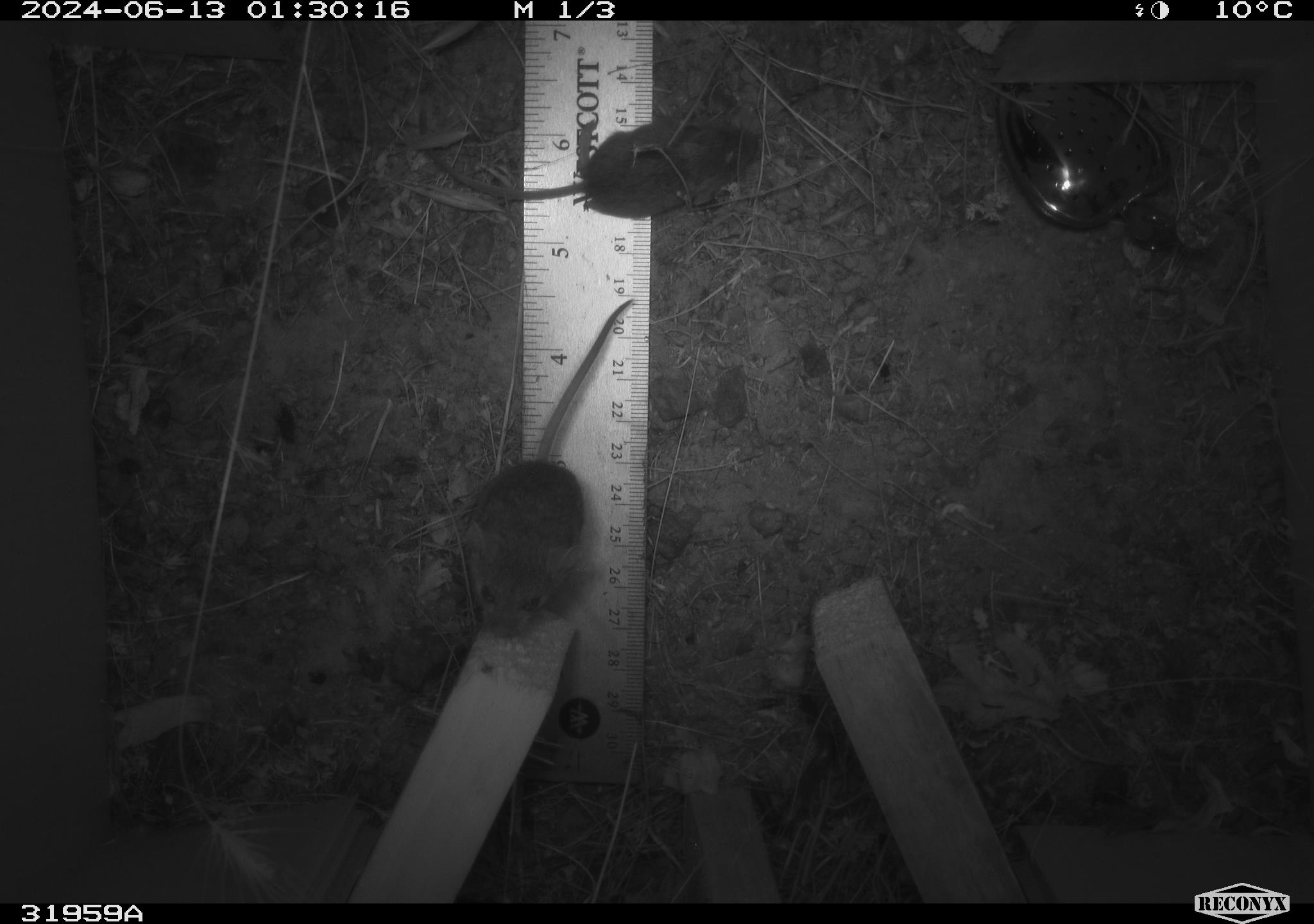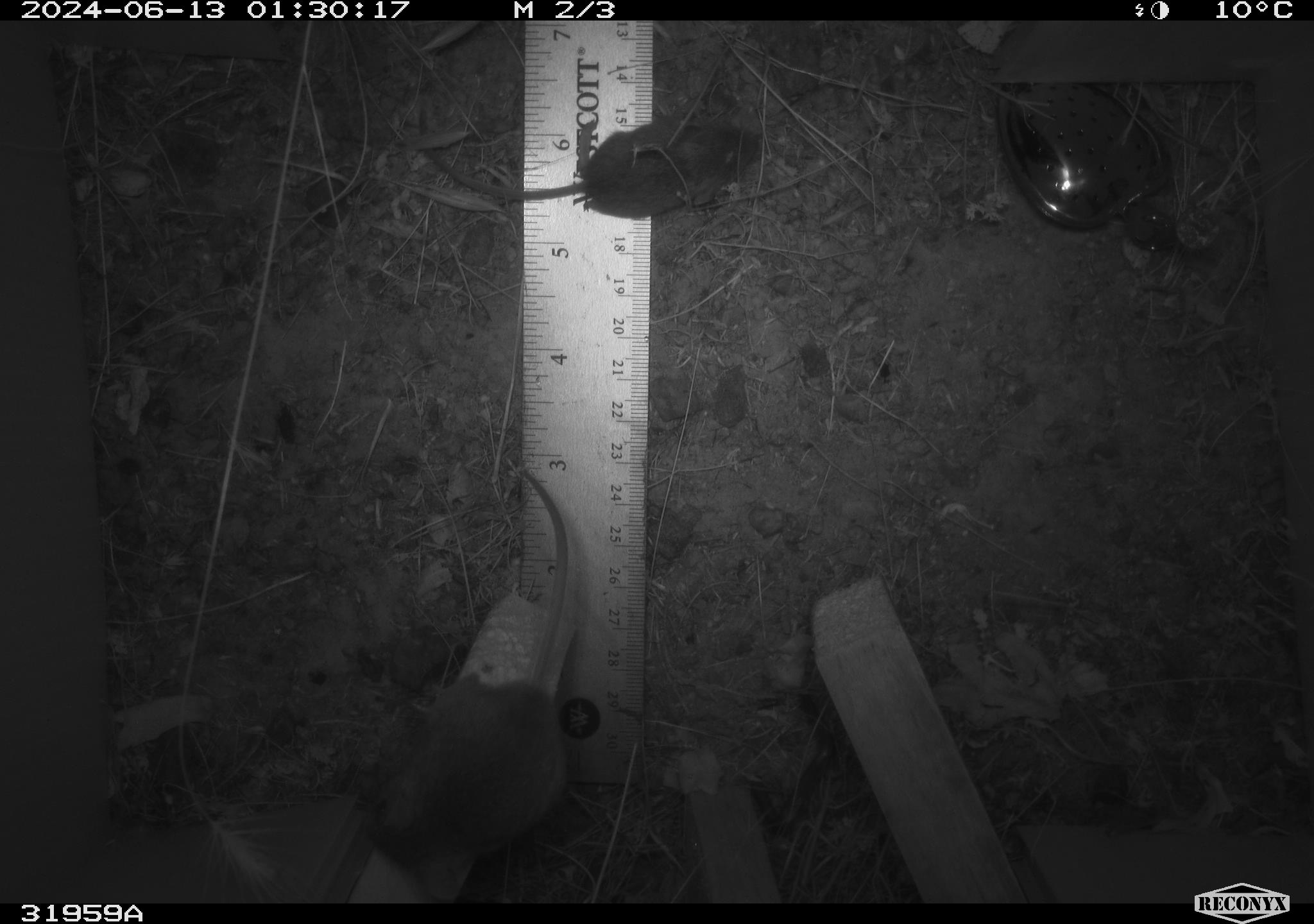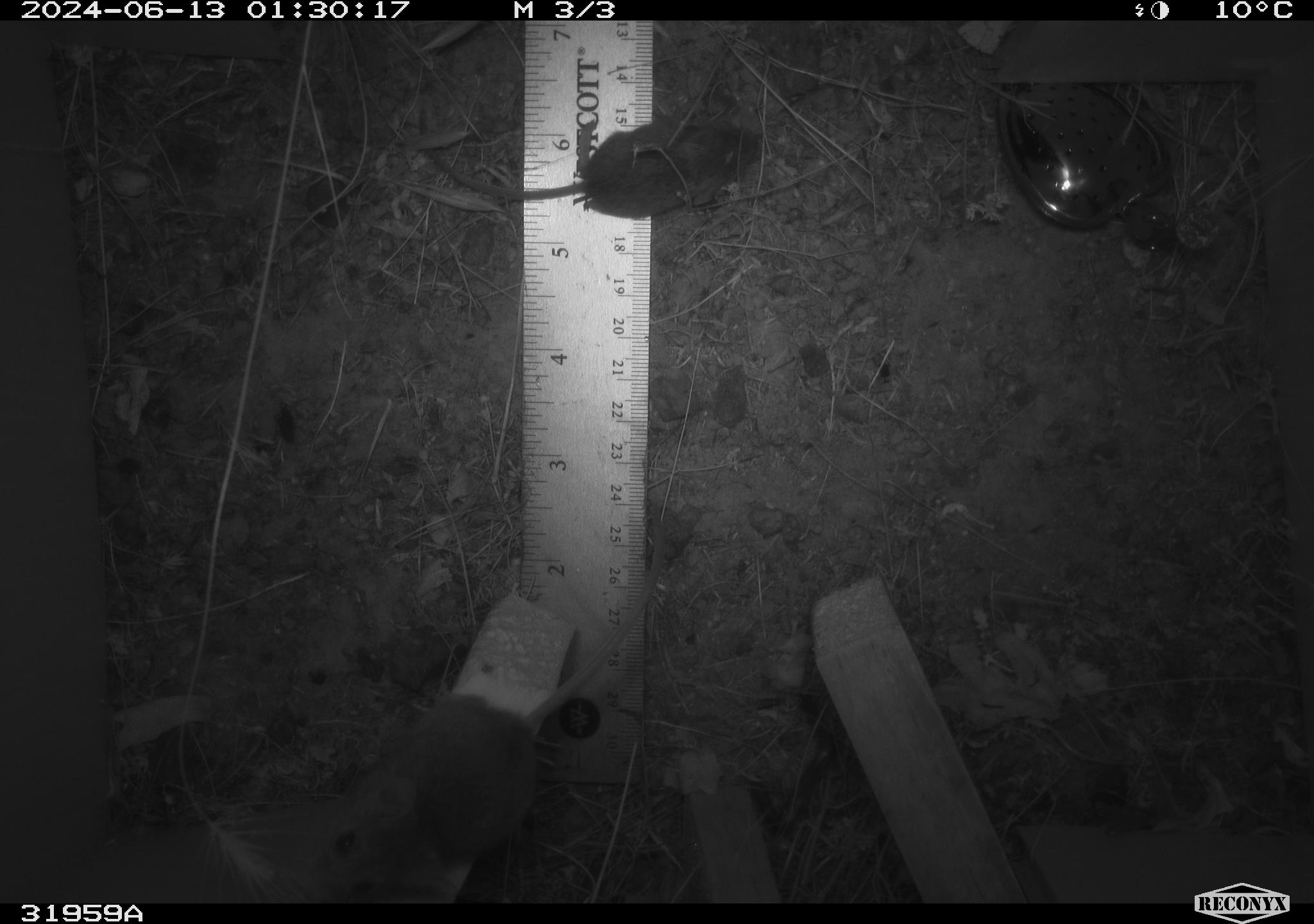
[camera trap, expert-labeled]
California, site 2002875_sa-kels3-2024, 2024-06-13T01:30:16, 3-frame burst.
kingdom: Animalia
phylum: Chordata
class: Mammalia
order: Rodentia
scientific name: Rodentia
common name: mouse species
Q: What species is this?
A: Mouse species (Rodentia).